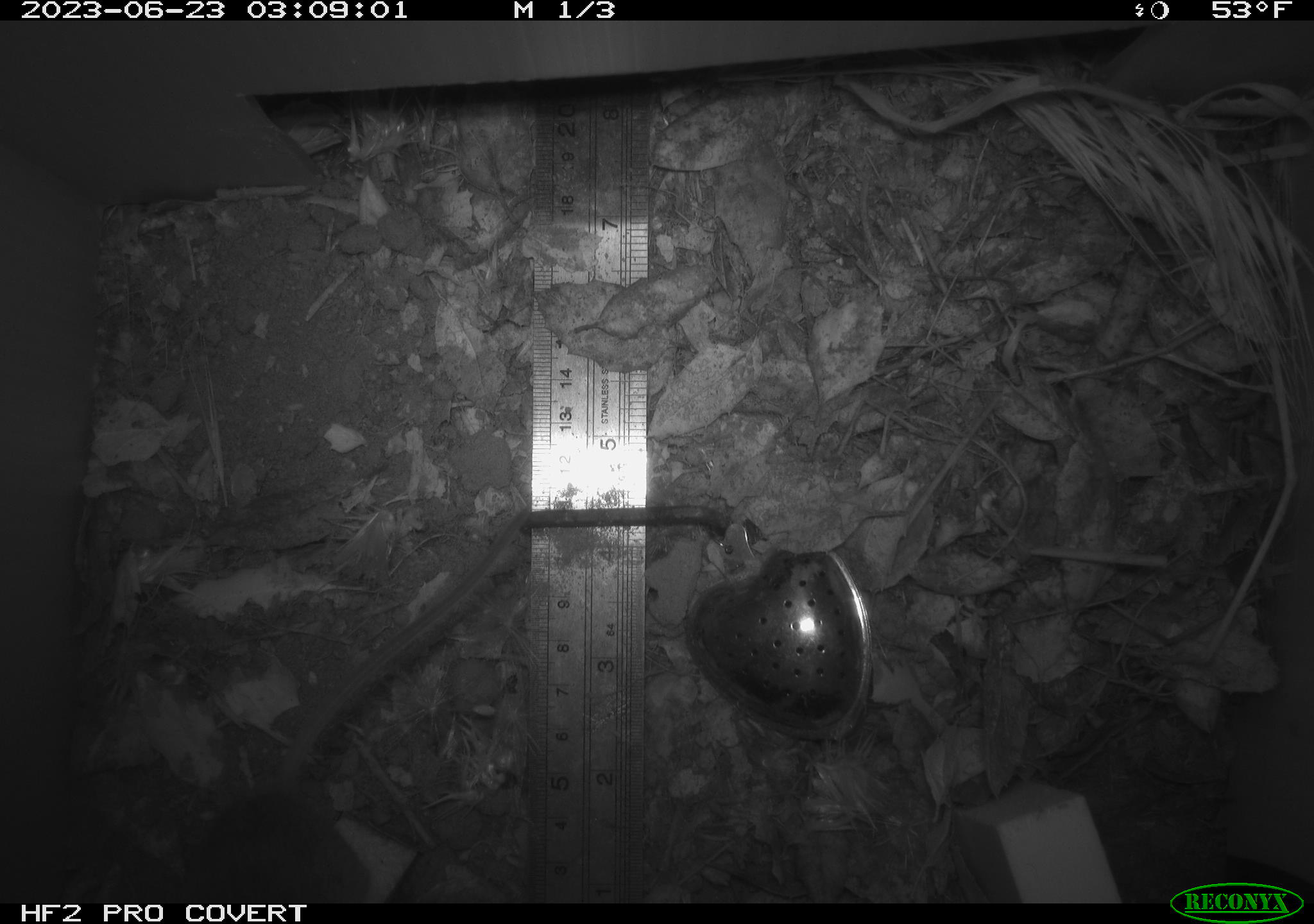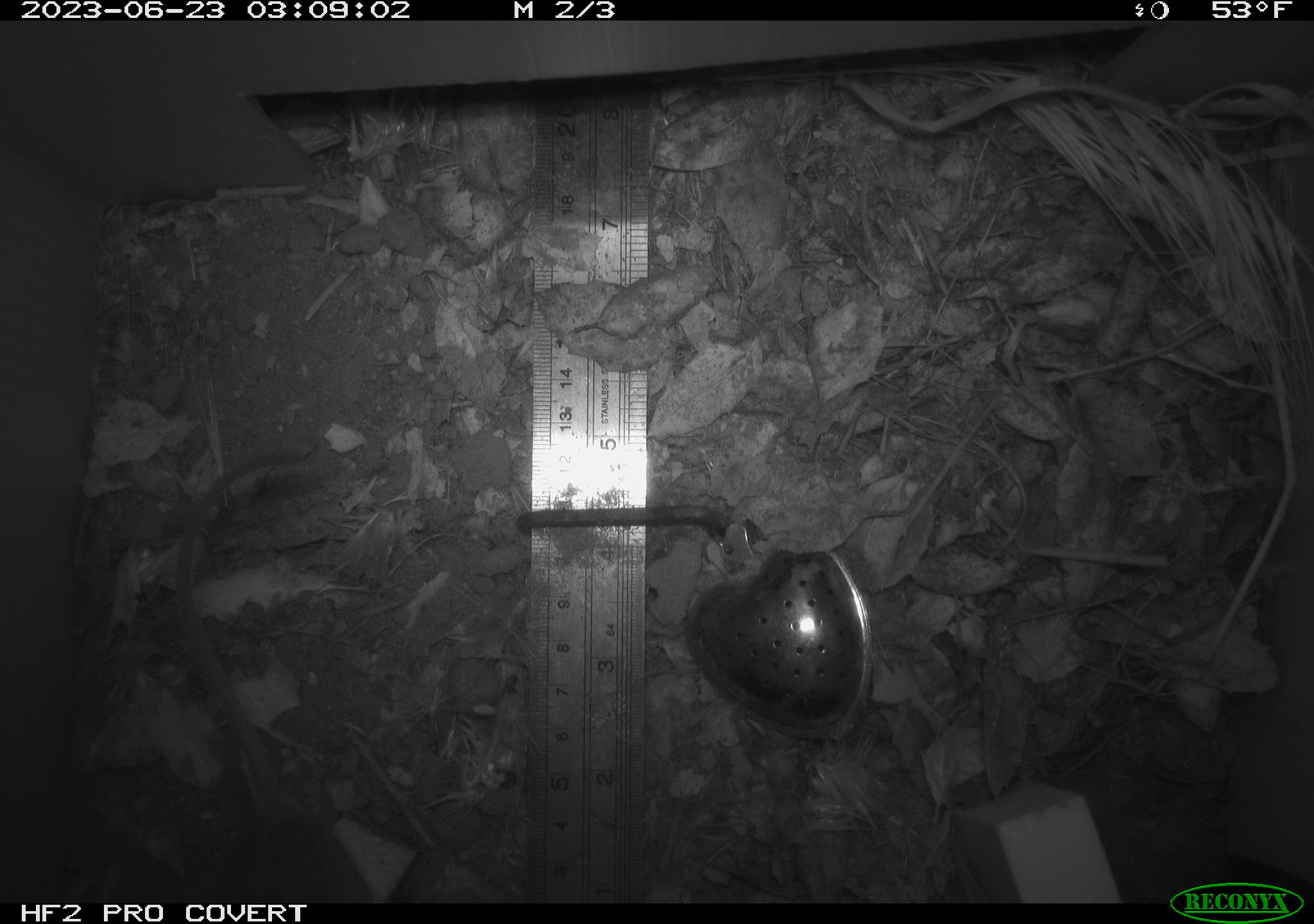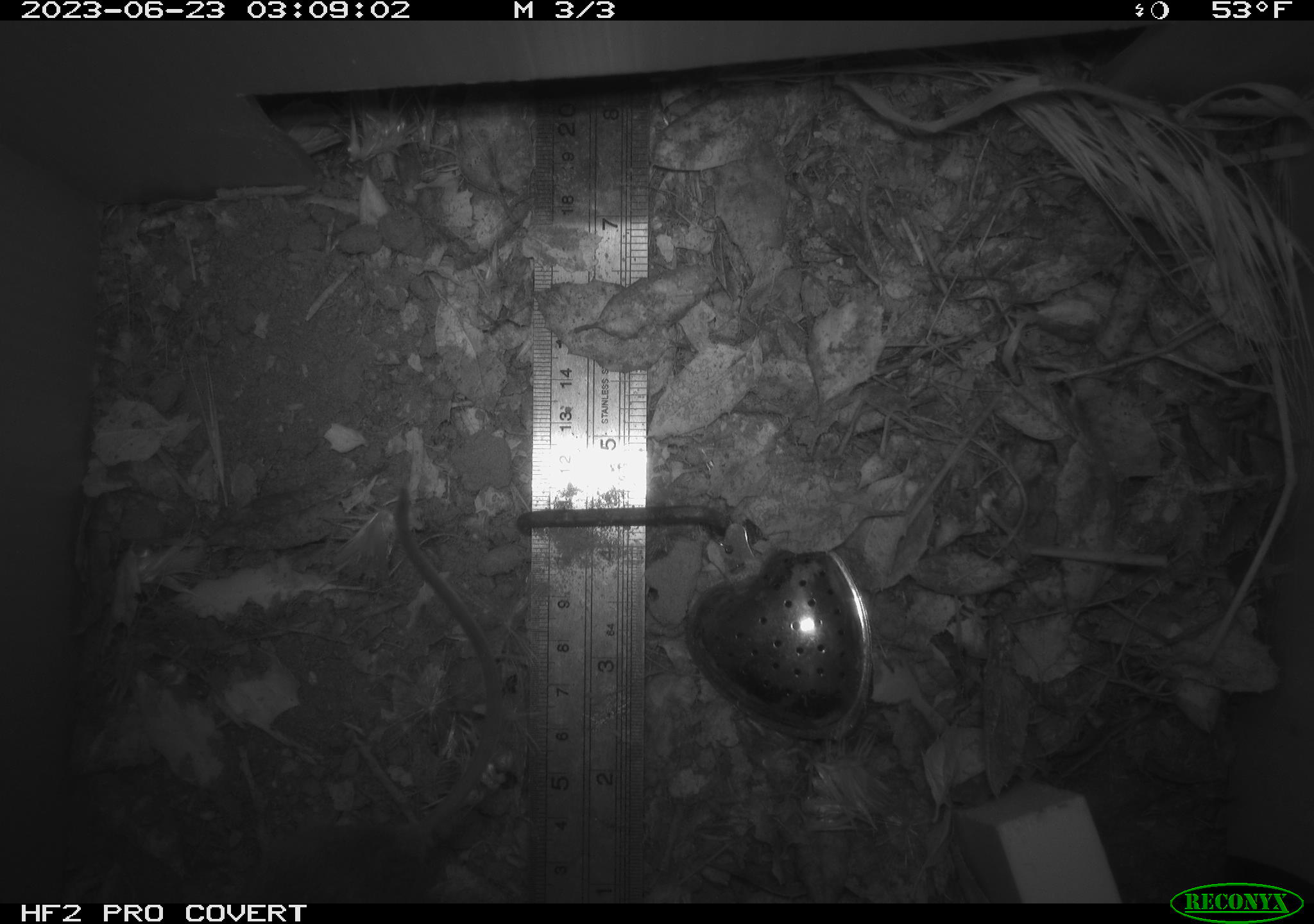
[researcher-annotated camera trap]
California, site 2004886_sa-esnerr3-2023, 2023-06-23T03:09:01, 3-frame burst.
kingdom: Animalia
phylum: Chordata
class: Mammalia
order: Rodentia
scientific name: Rodentia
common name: mouse species